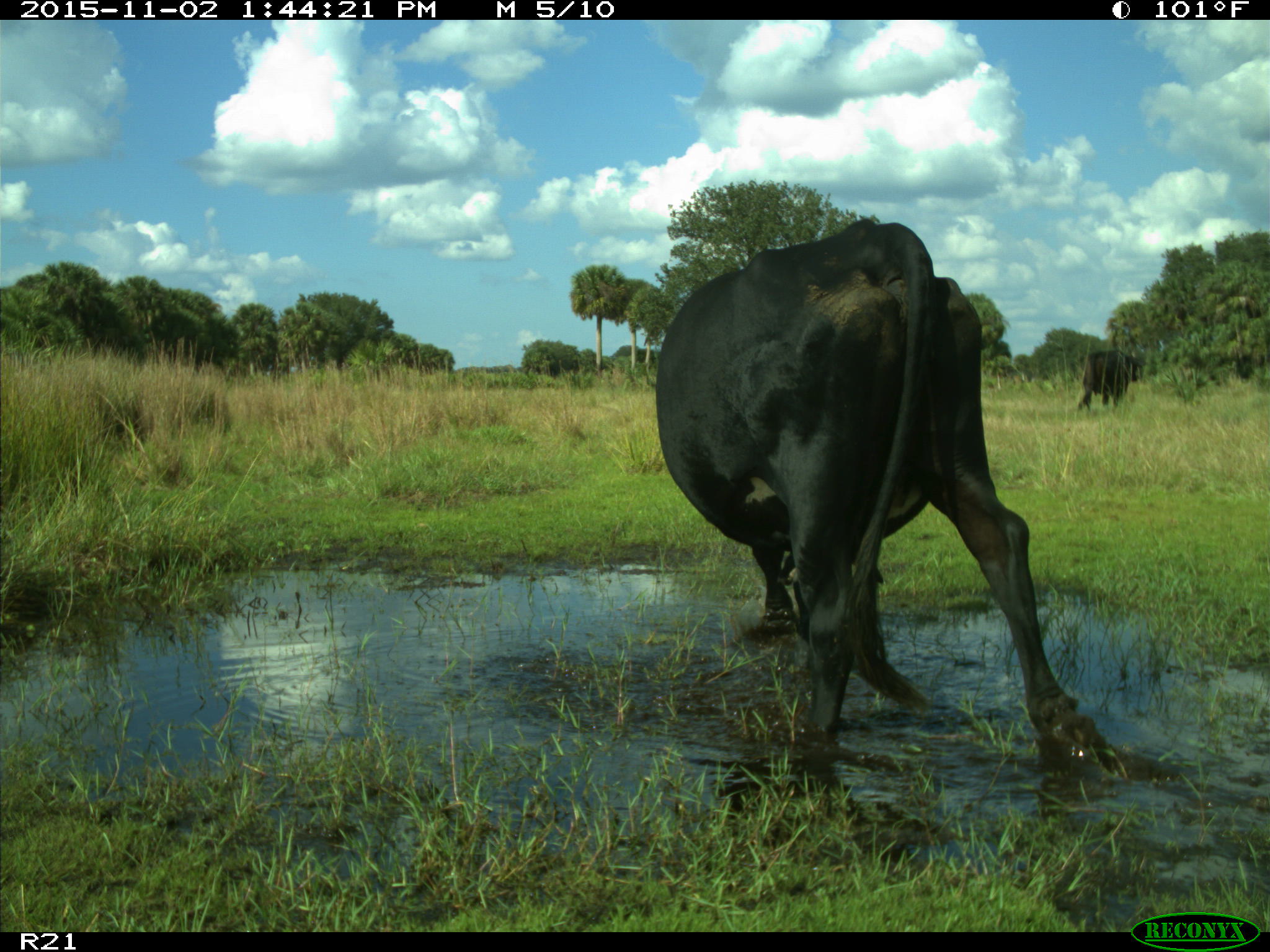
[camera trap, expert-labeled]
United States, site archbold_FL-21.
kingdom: Animalia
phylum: Chordata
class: Mammalia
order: Artiodactyla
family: Bovidae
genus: Bos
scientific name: Bos taurus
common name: domestic cow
Bos taurus (domestic cow).